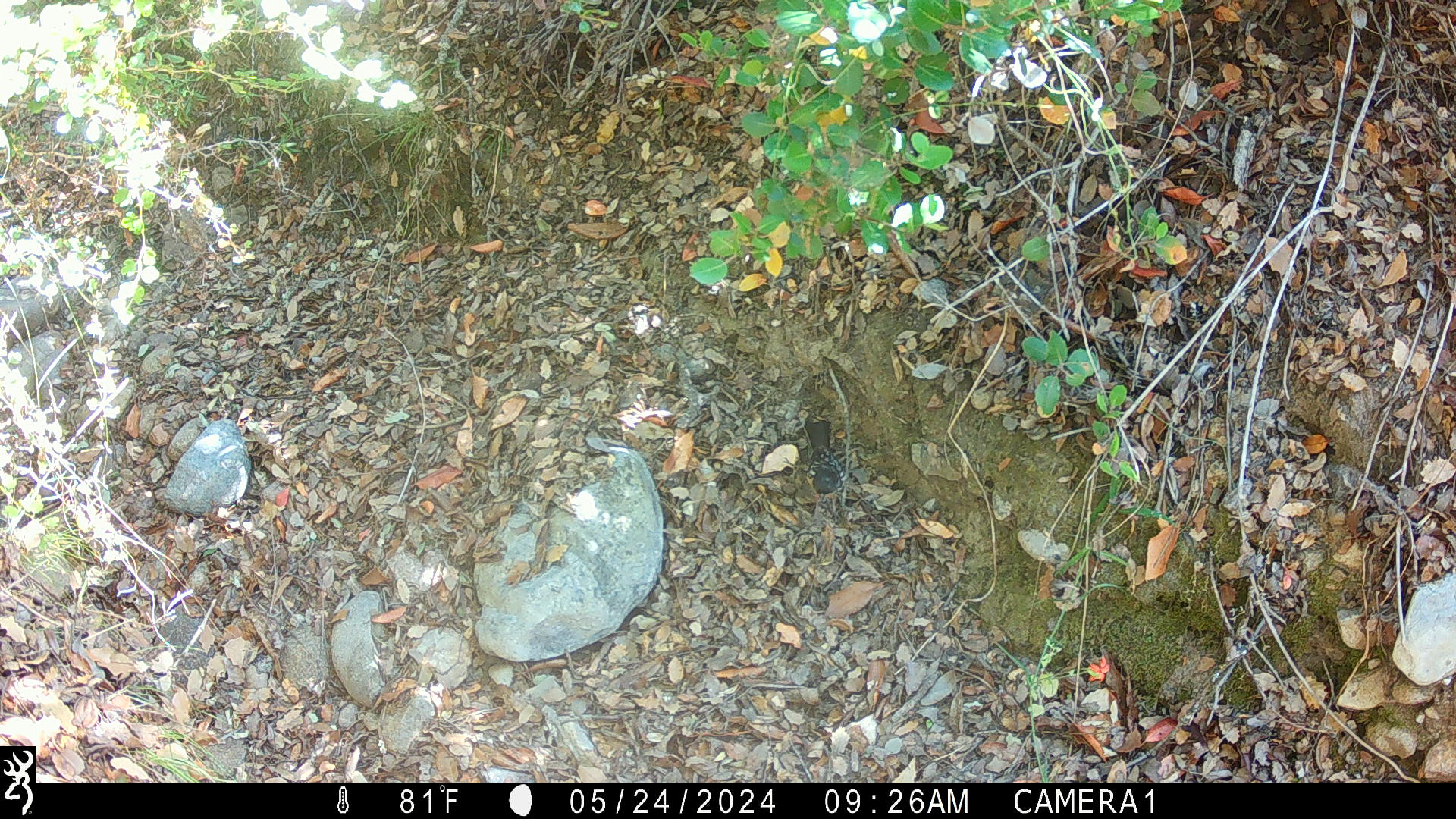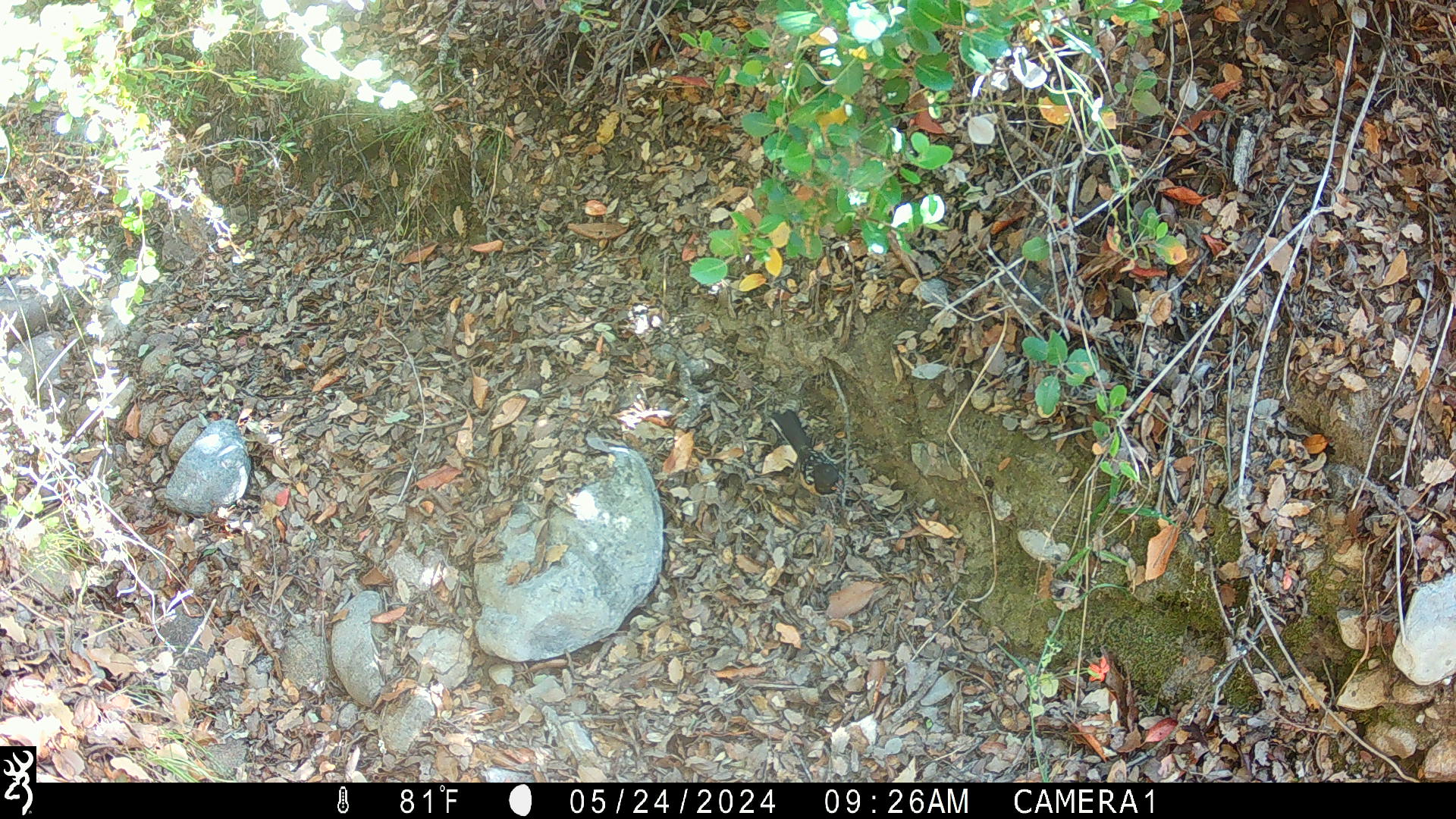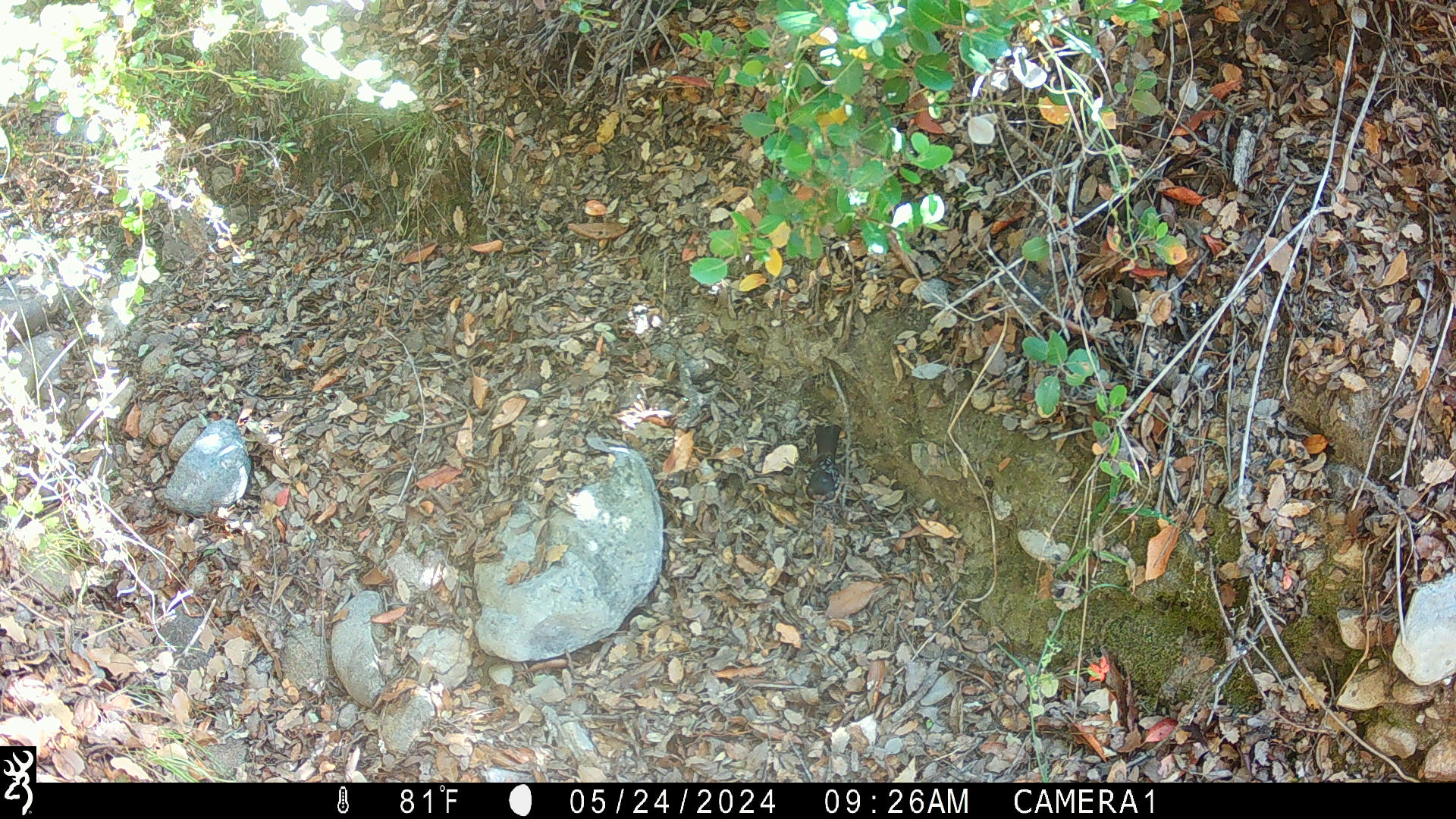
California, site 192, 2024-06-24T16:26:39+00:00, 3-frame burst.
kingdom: Animalia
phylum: Chordata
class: Aves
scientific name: Aves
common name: bird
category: unknown bird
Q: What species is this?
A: Unknown bird (bird) (Aves).